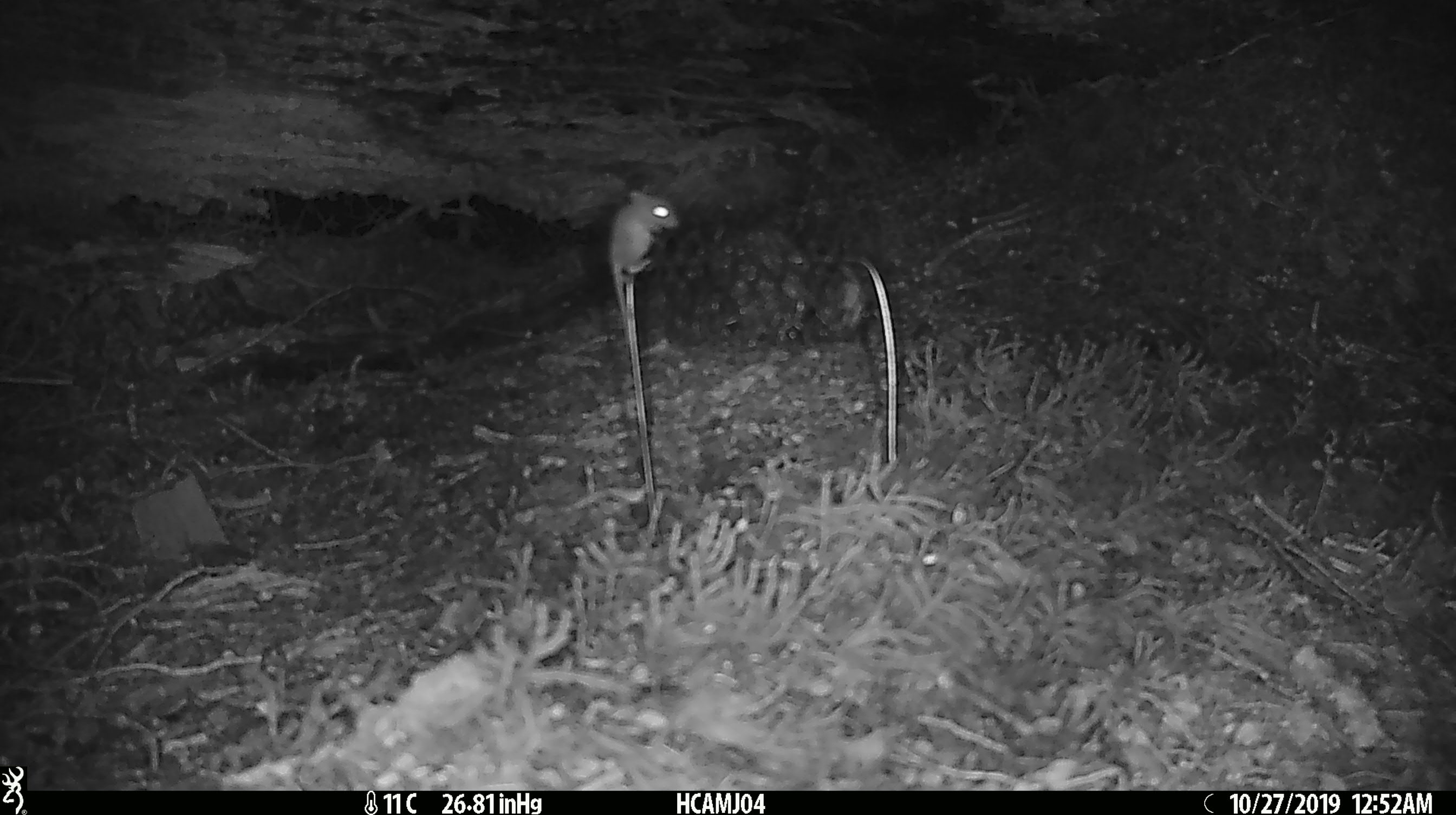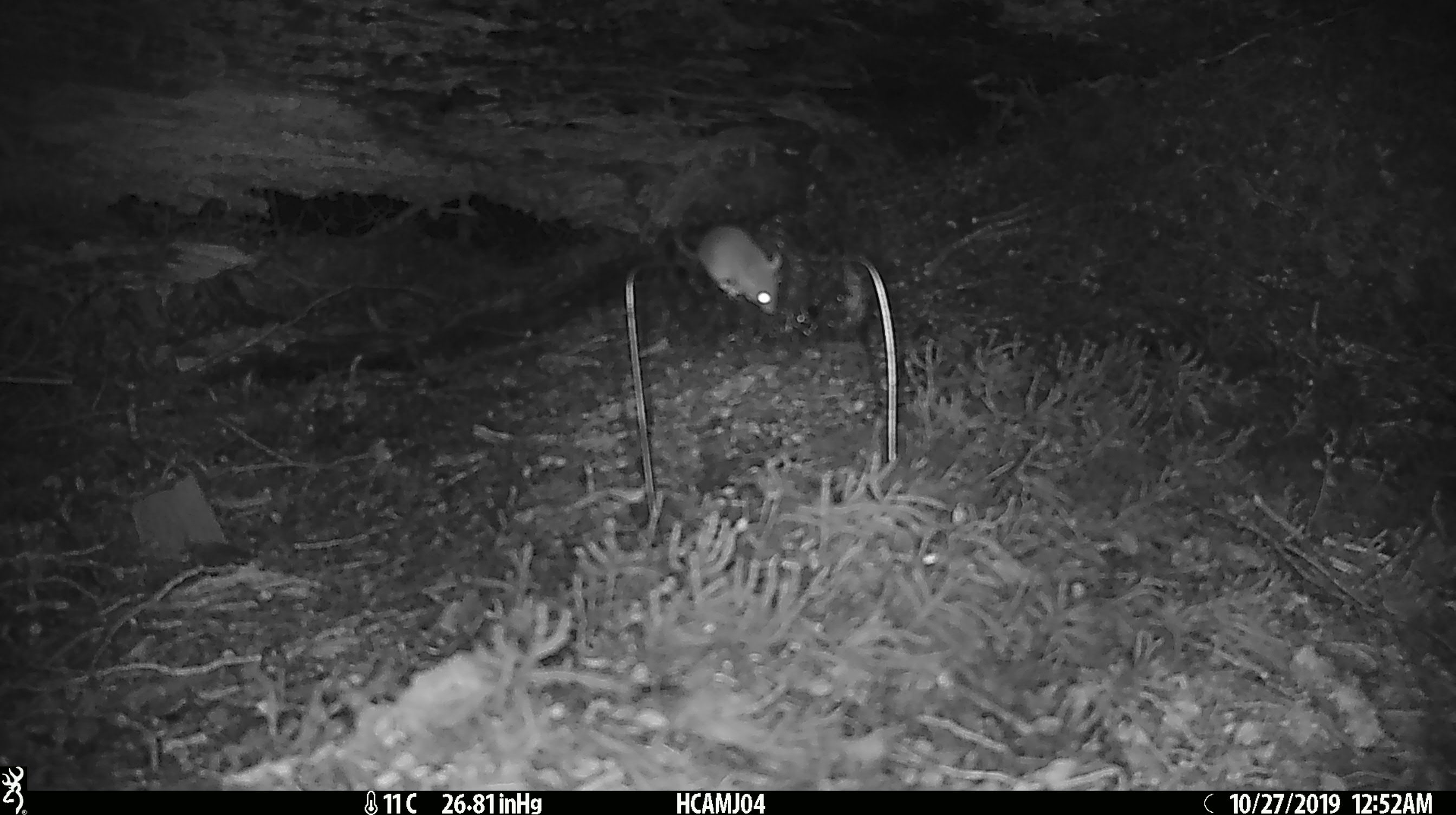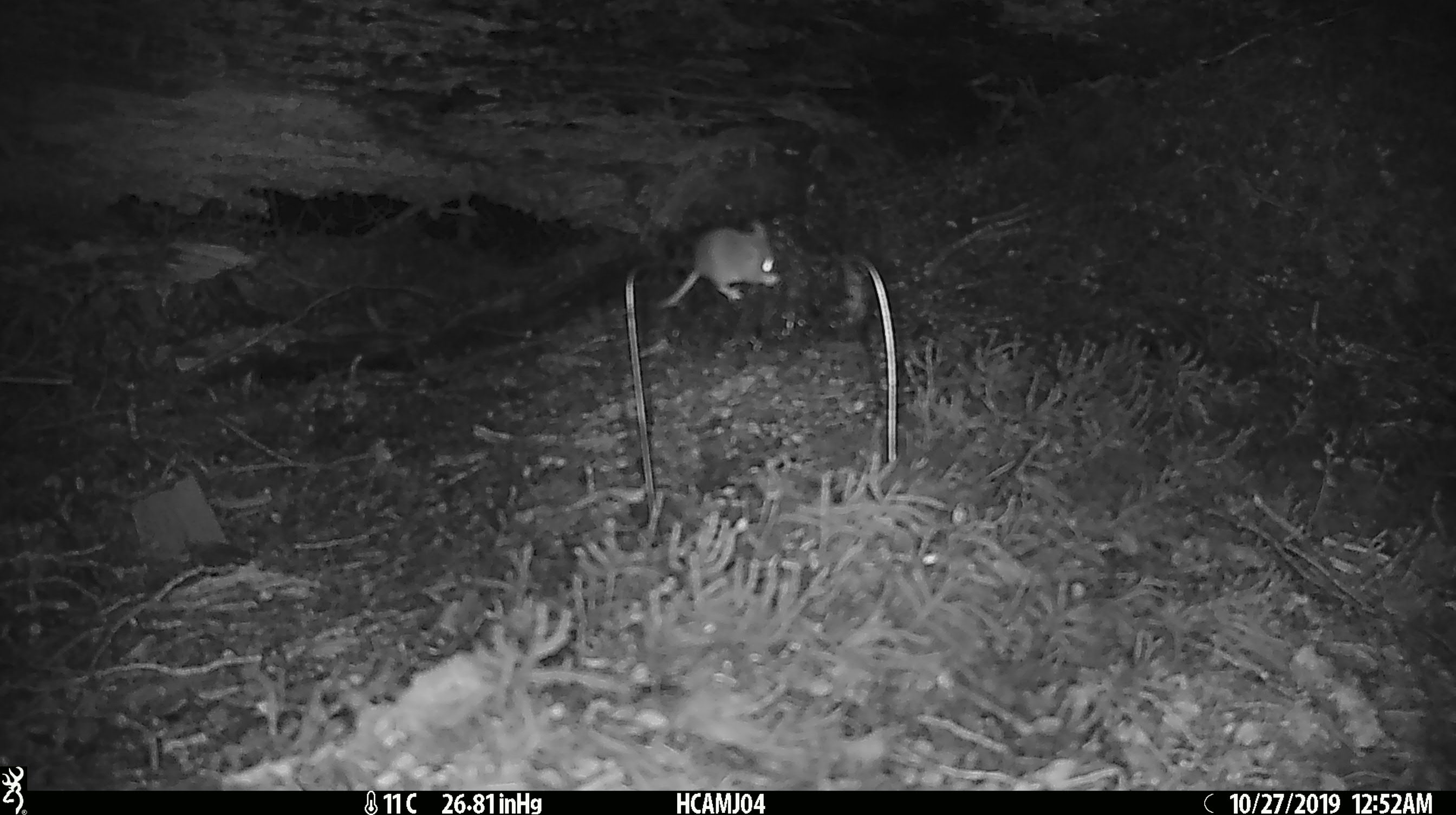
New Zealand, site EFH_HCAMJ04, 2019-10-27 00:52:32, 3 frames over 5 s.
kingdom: Animalia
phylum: Chordata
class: Mammalia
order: Rodentia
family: Muridae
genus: Mus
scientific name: Mus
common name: mouse